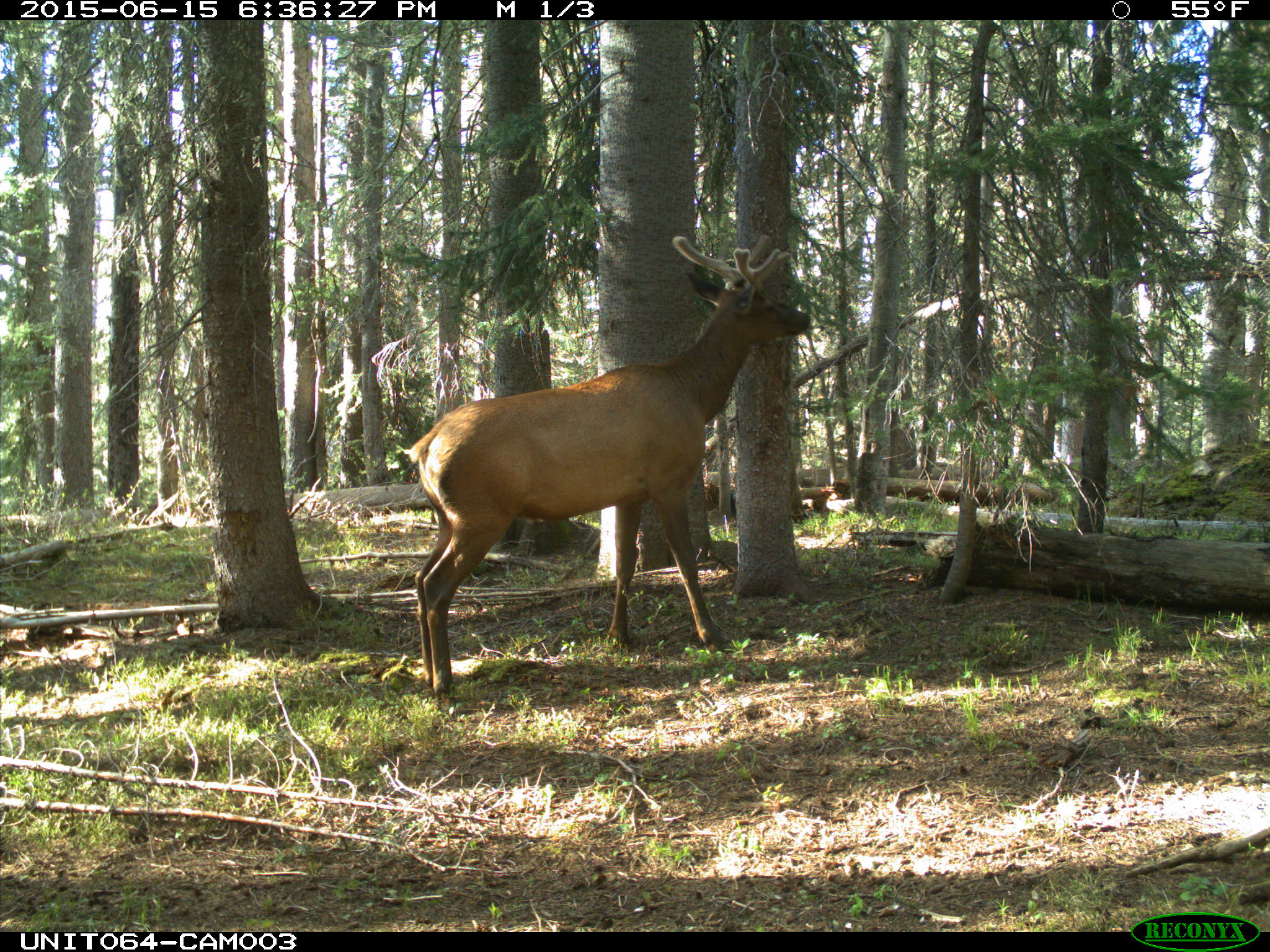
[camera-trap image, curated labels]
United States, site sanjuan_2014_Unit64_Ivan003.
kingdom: Animalia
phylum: Chordata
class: Mammalia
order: Artiodactyla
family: Cervidae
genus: Cervus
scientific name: Cervus elaphus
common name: red deer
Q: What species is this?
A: Cervus elaphus (red deer).